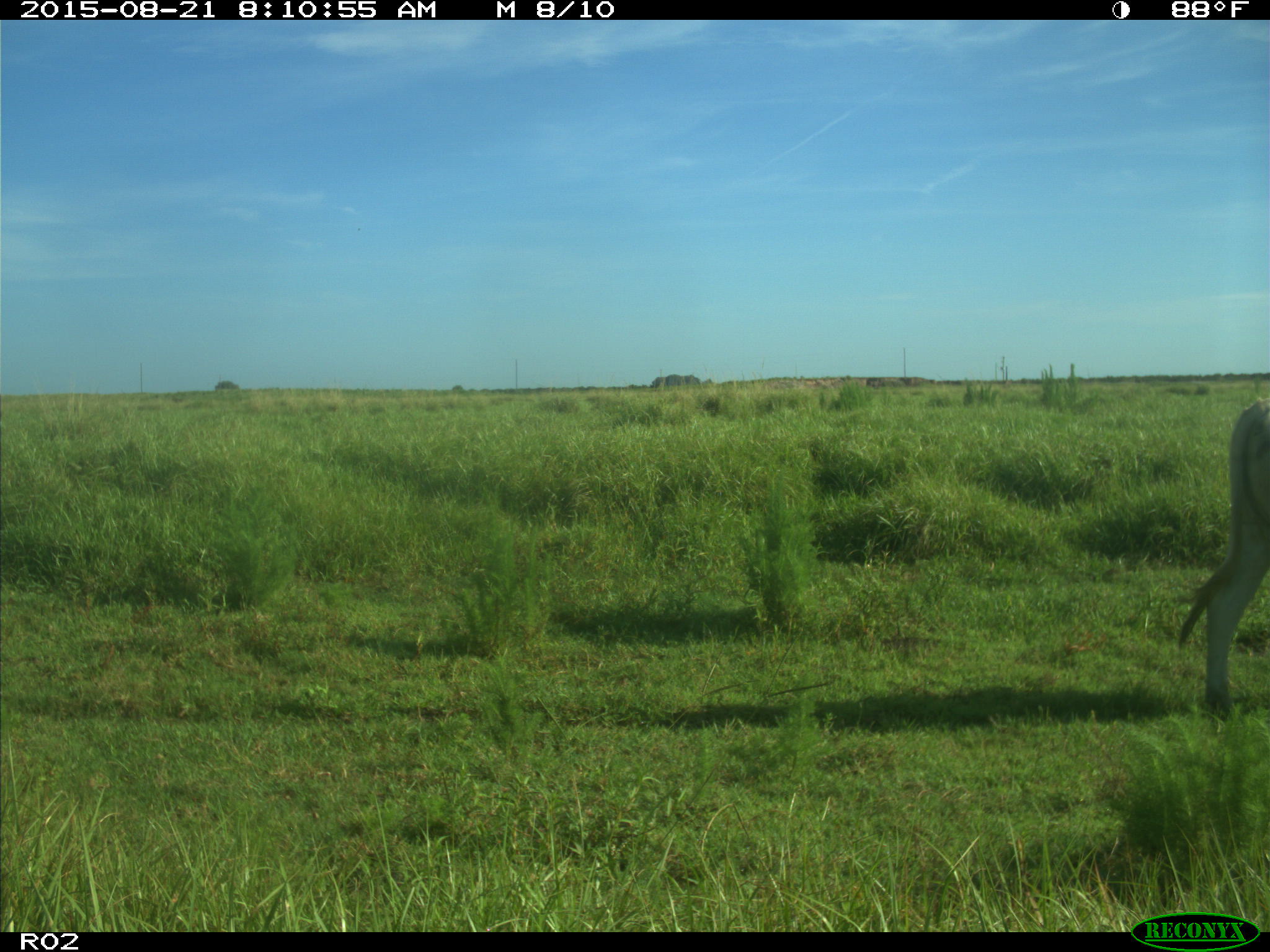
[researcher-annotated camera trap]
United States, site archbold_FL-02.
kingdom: Animalia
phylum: Chordata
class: Mammalia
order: Artiodactyla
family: Bovidae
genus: Bos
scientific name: Bos taurus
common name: domestic cow